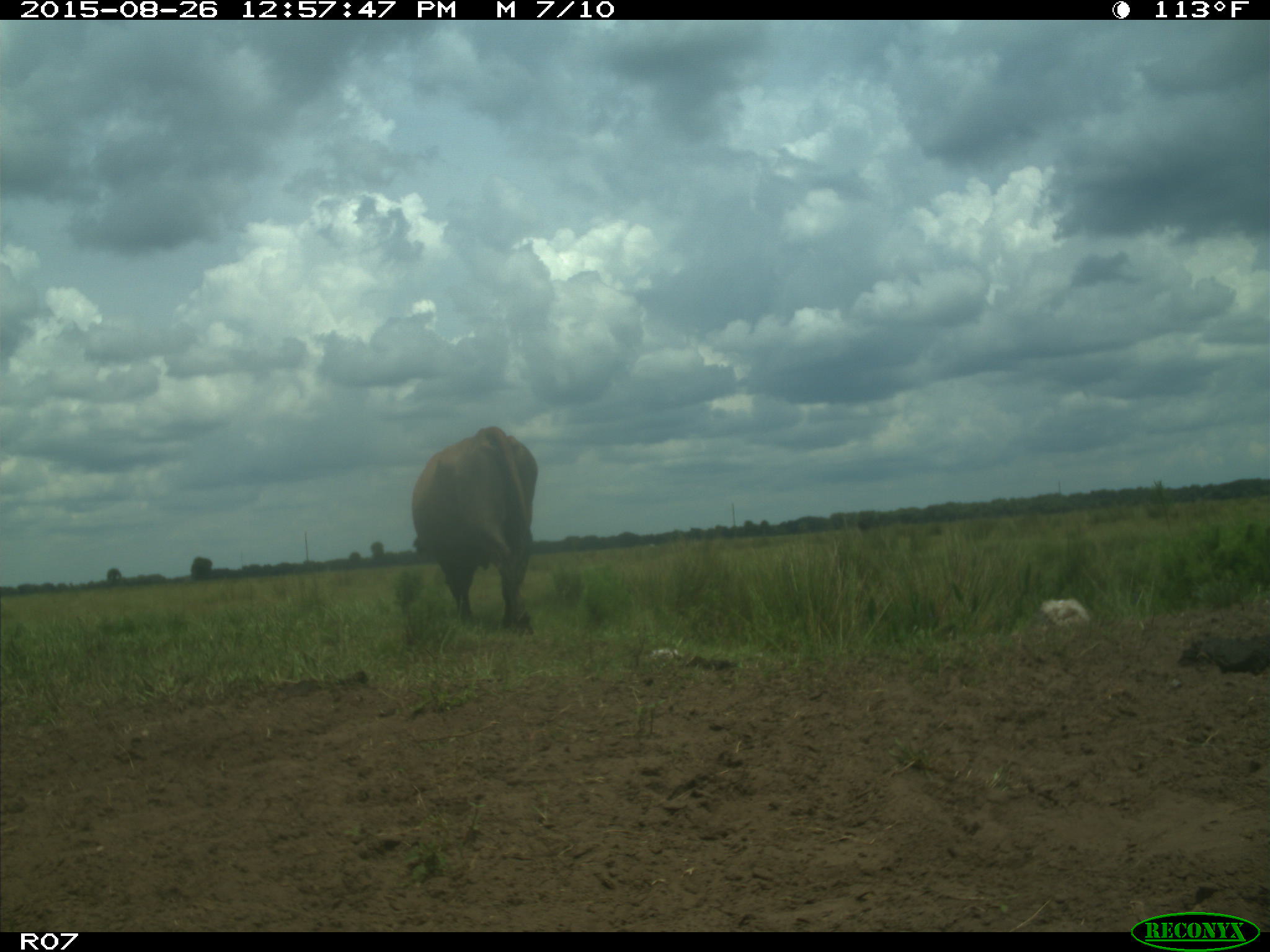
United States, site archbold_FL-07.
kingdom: Animalia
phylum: Chordata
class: Mammalia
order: Artiodactyla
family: Bovidae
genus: Bos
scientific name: Bos taurus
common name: domestic cow